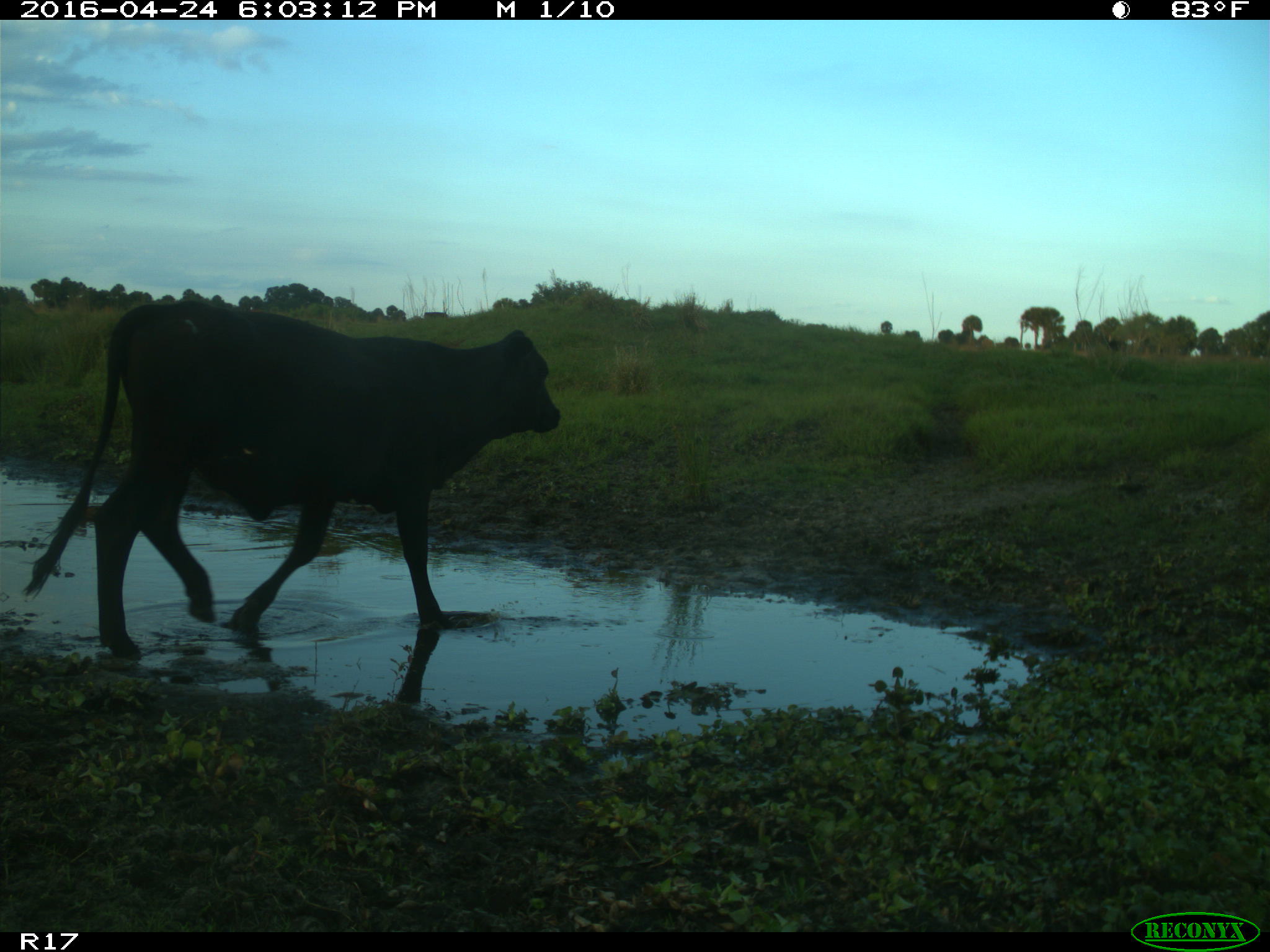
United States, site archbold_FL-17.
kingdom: Animalia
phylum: Chordata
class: Mammalia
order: Artiodactyla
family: Bovidae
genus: Bos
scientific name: Bos taurus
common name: domestic cow